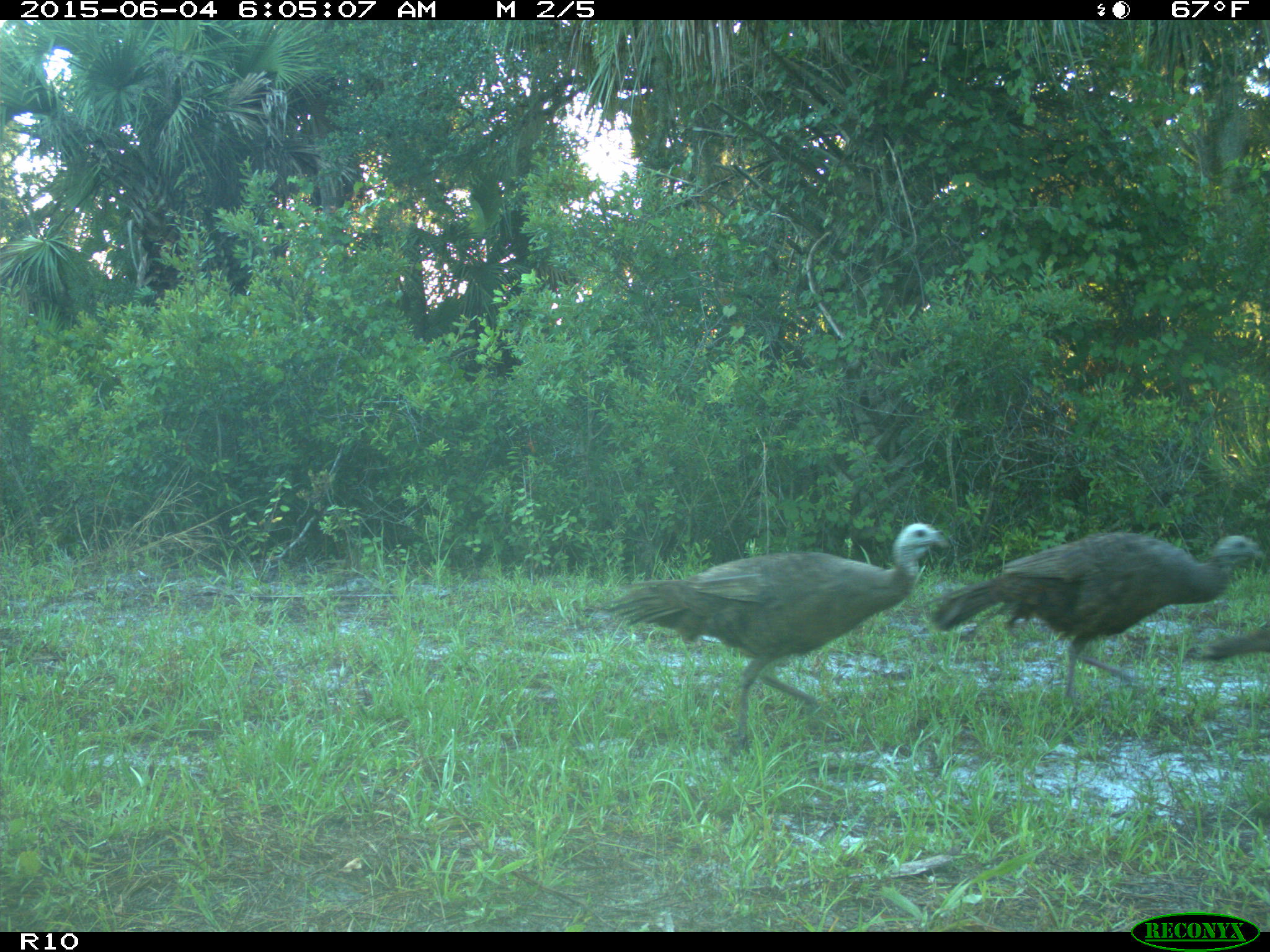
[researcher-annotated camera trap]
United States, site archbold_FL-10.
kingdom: Animalia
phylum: Chordata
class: Aves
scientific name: Aves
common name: birds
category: unidentified bird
Unidentified bird (birds) (Aves).